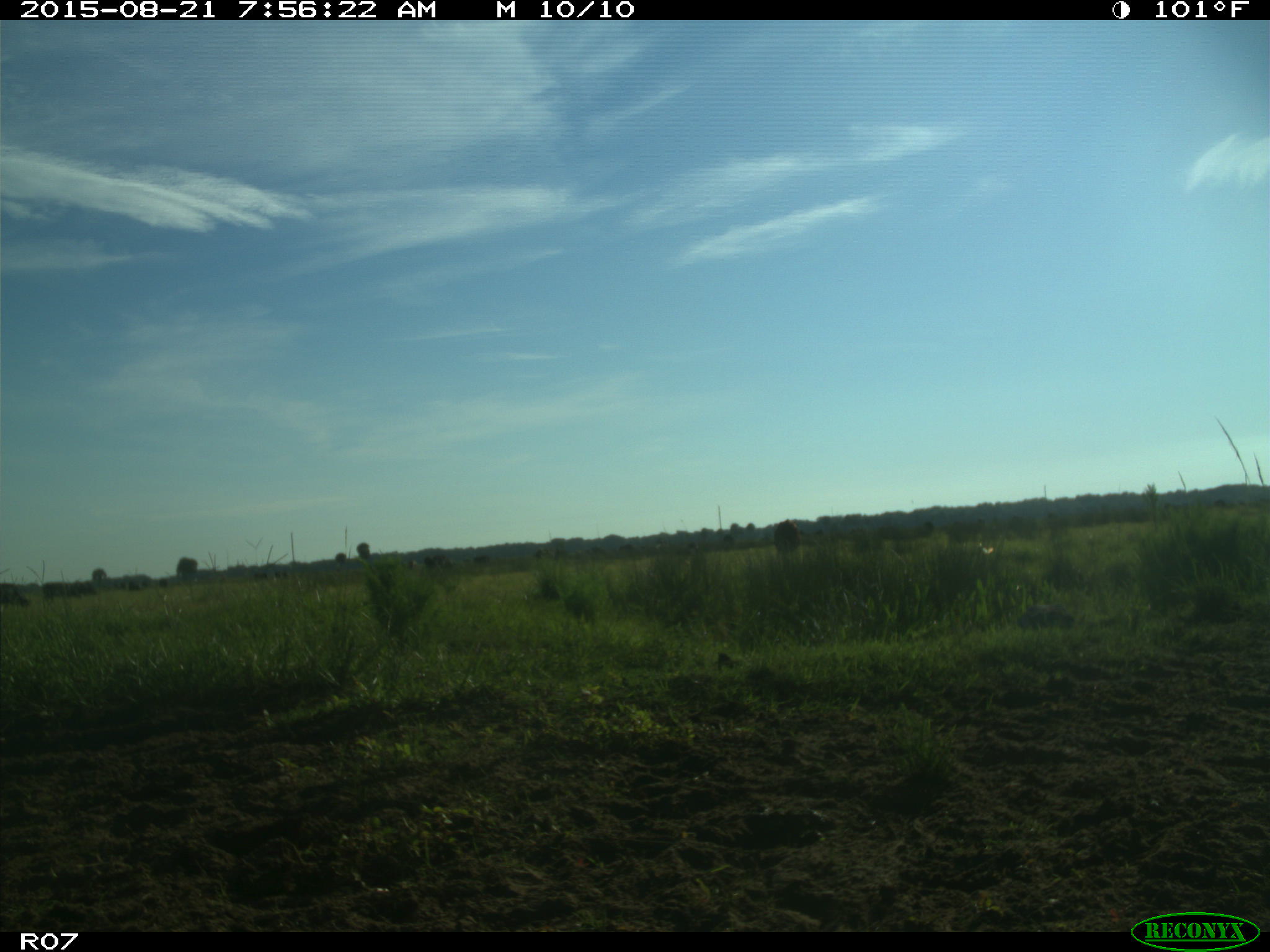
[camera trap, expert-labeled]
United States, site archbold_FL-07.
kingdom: Animalia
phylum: Chordata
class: Mammalia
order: Artiodactyla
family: Bovidae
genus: Bos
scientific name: Bos taurus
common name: domestic cow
Bos taurus (domestic cow).